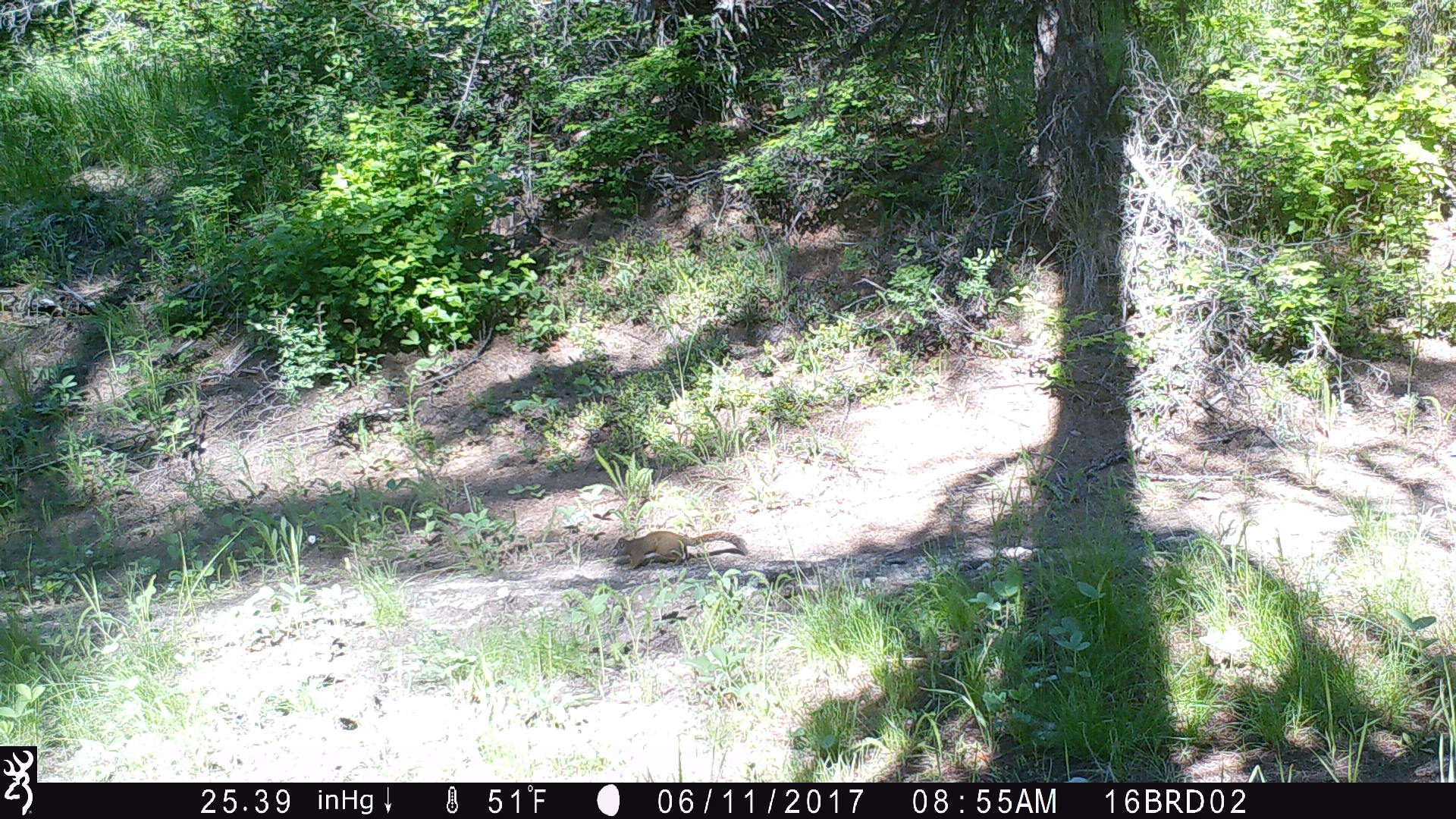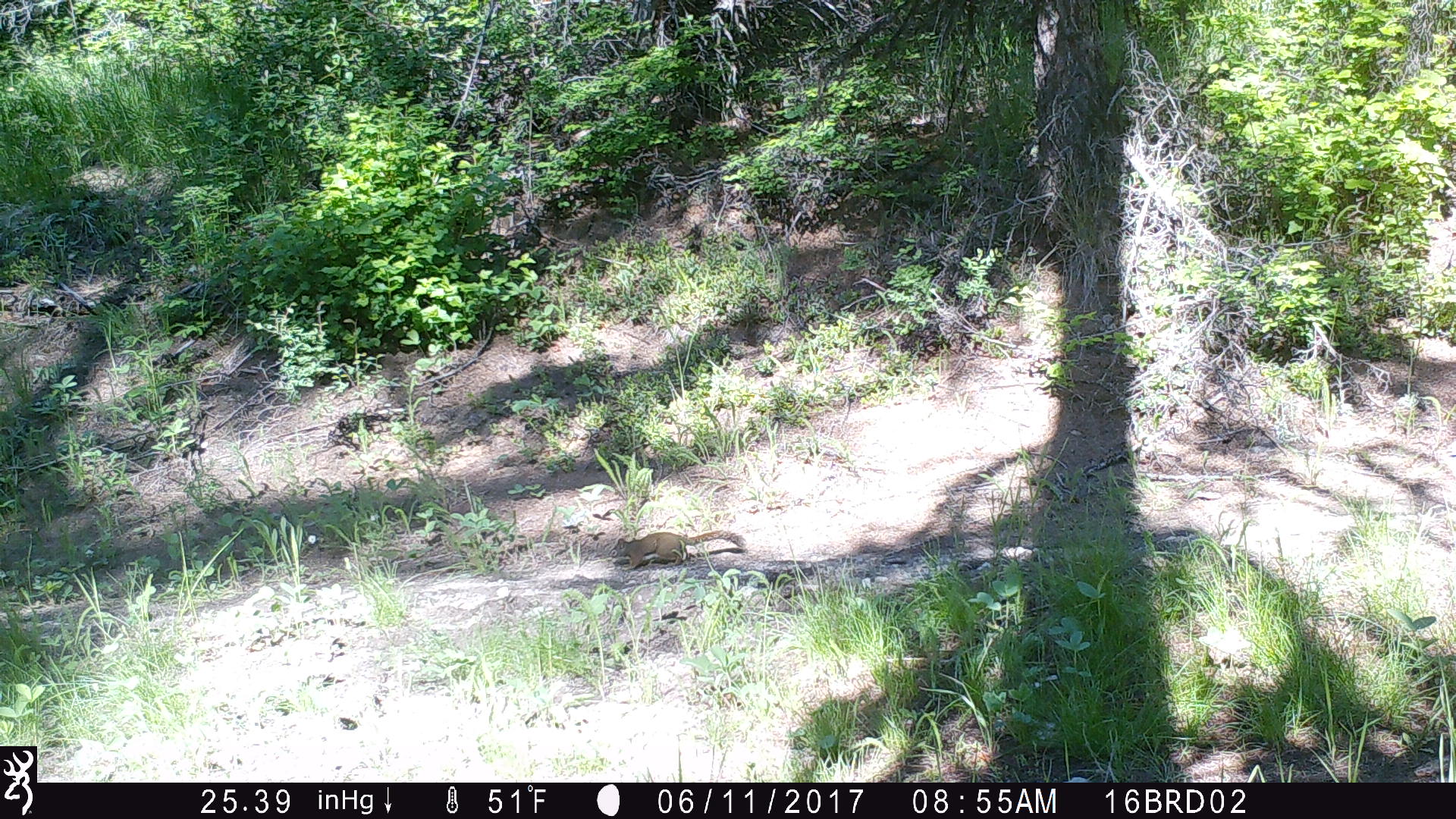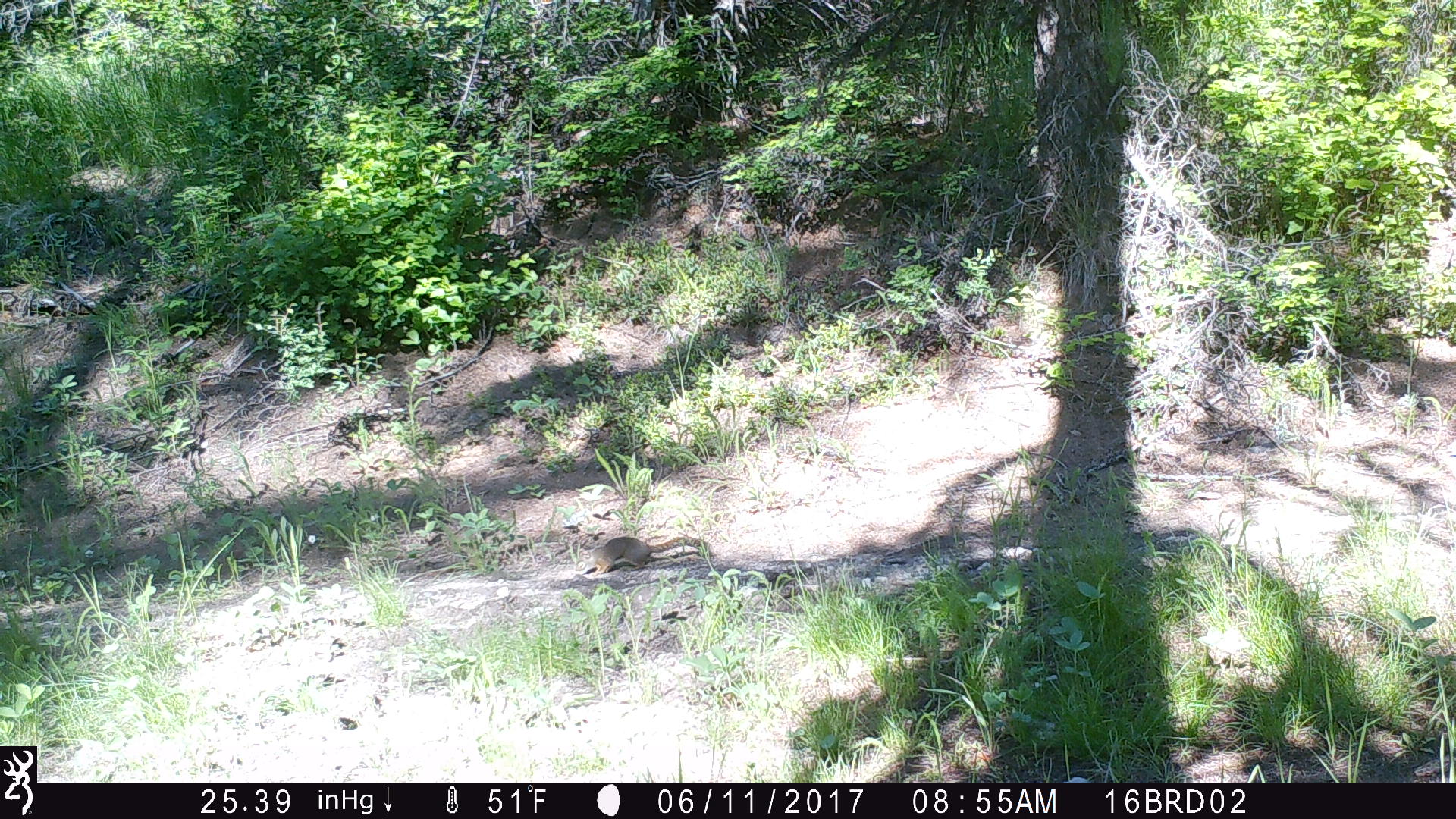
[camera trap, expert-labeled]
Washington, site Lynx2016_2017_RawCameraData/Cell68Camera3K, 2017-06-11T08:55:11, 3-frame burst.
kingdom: Animalia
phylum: Chordata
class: Mammalia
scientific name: Mammalia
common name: small mammal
Small mammal (Mammalia). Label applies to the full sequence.